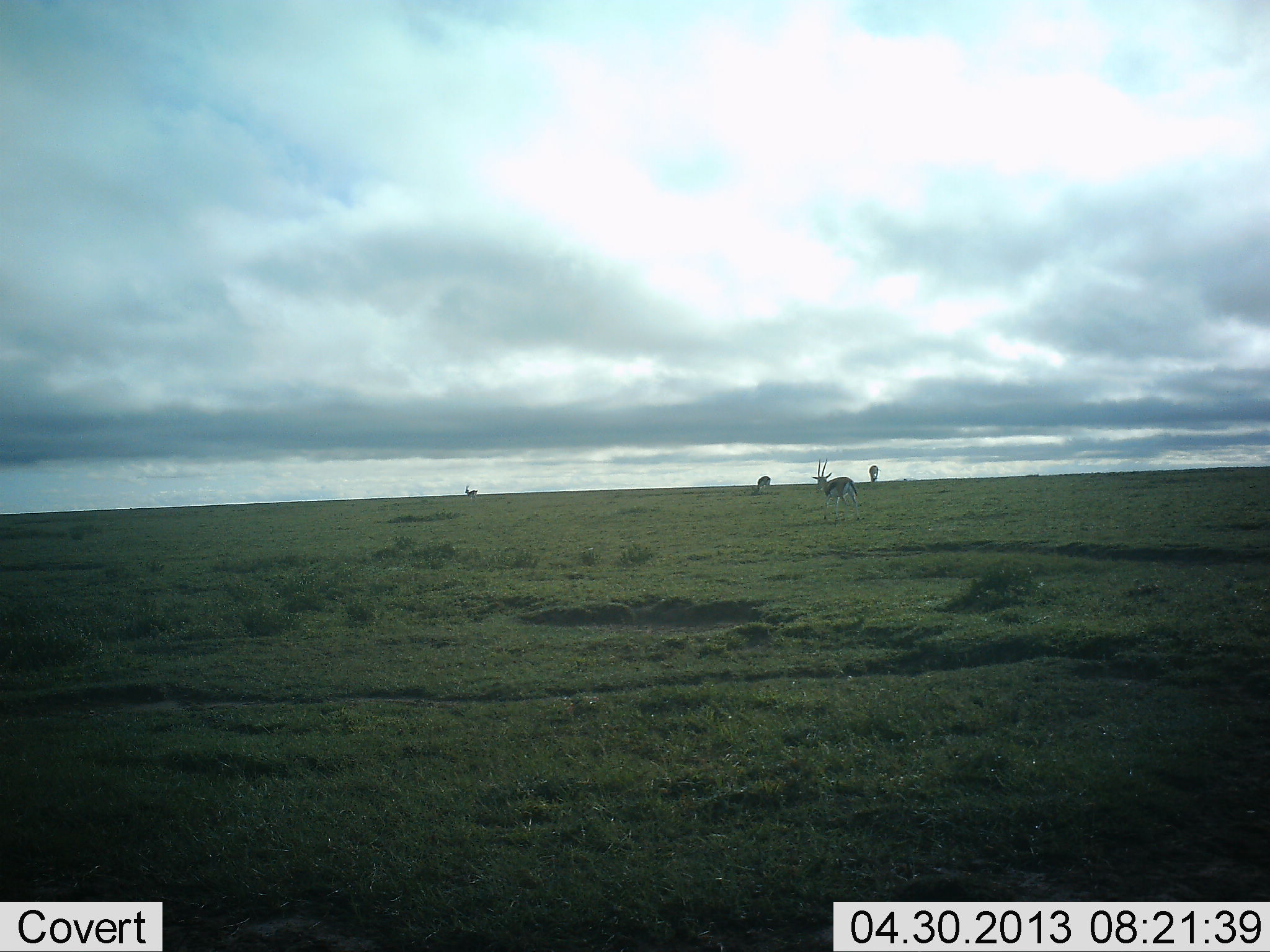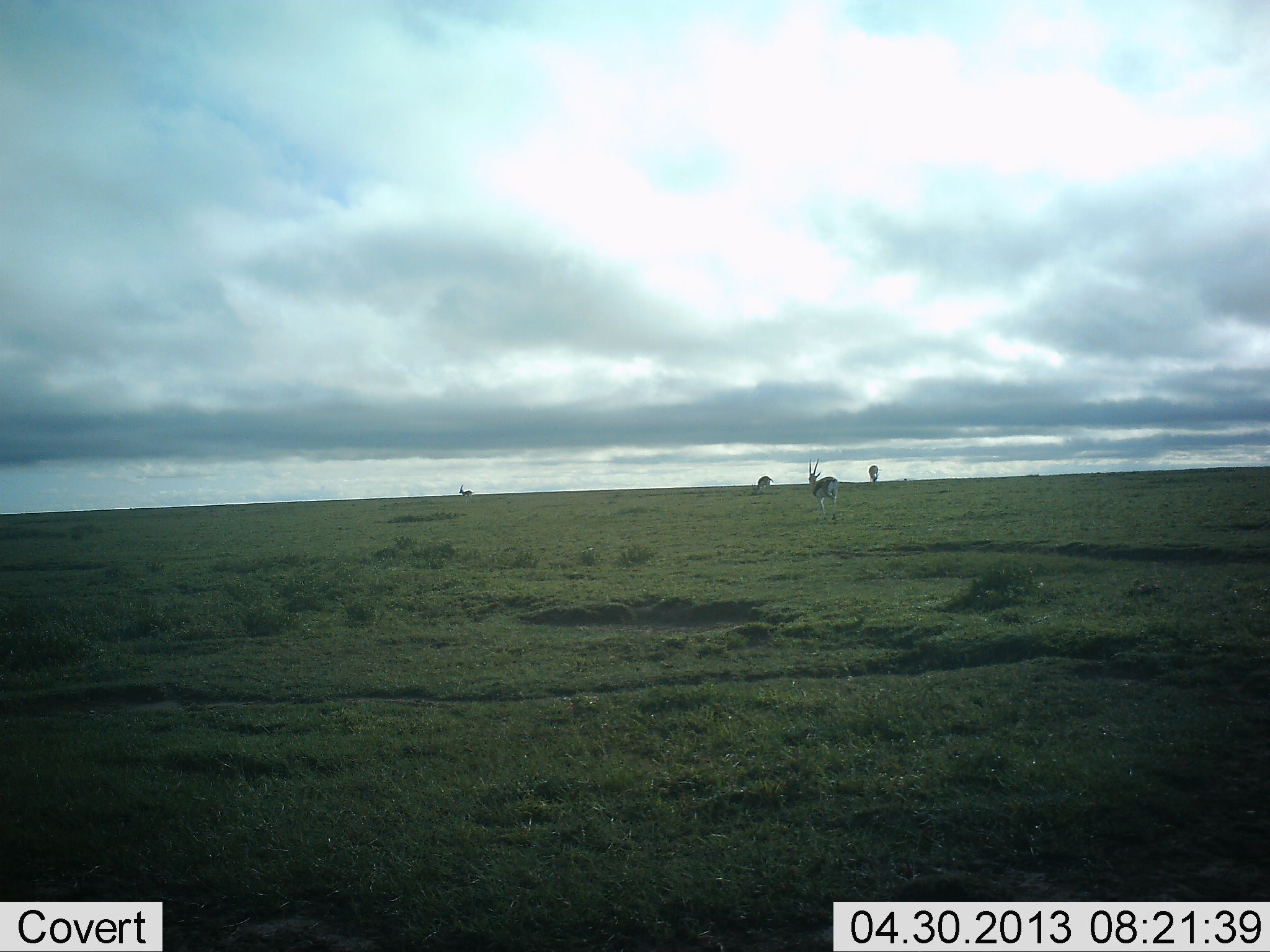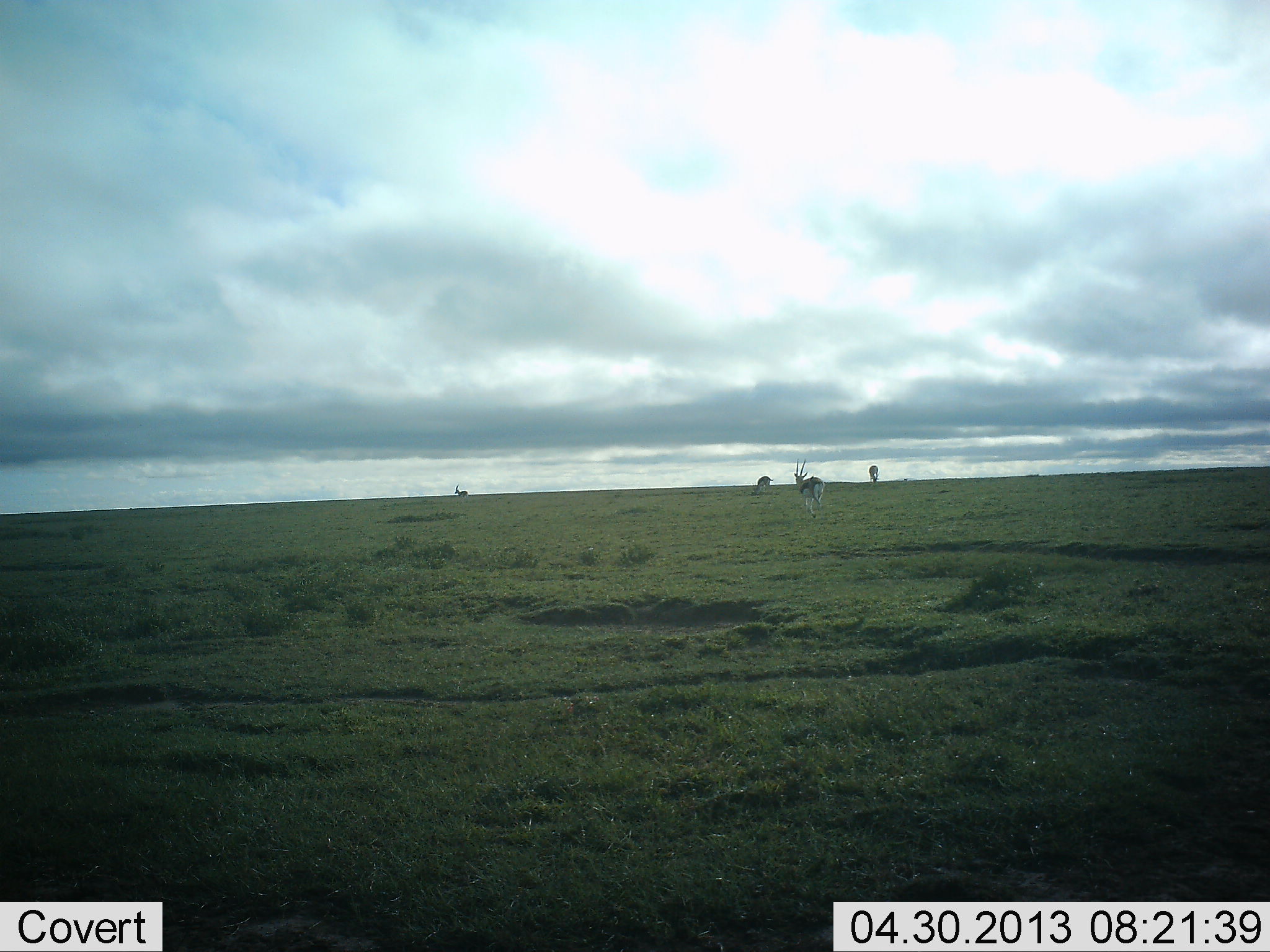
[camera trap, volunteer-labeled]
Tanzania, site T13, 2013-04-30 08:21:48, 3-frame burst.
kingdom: Animalia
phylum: Chordata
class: Mammalia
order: Artiodactyla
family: Bovidae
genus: Eudorcas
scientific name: Eudorcas thomsonii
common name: thomson's gazelle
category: gazellethomsons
Gazellethomsons (thomson's gazelle) (Eudorcas thomsonii), count 4. Behavior (volunteer vote fractions): standing 30%, resting 0%, moving 100%, interacting 0%. Young present (vote fraction): 0%. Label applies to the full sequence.